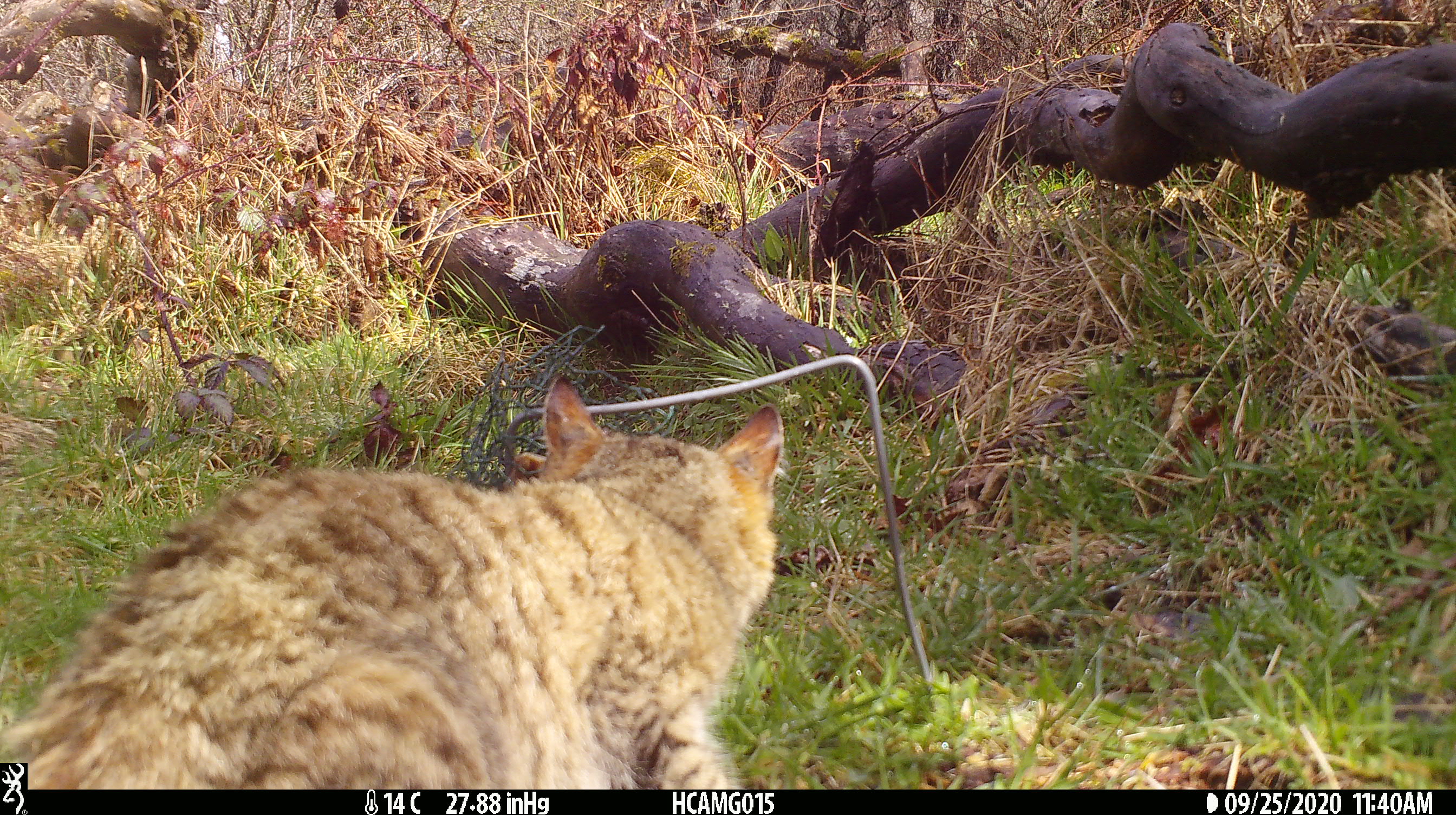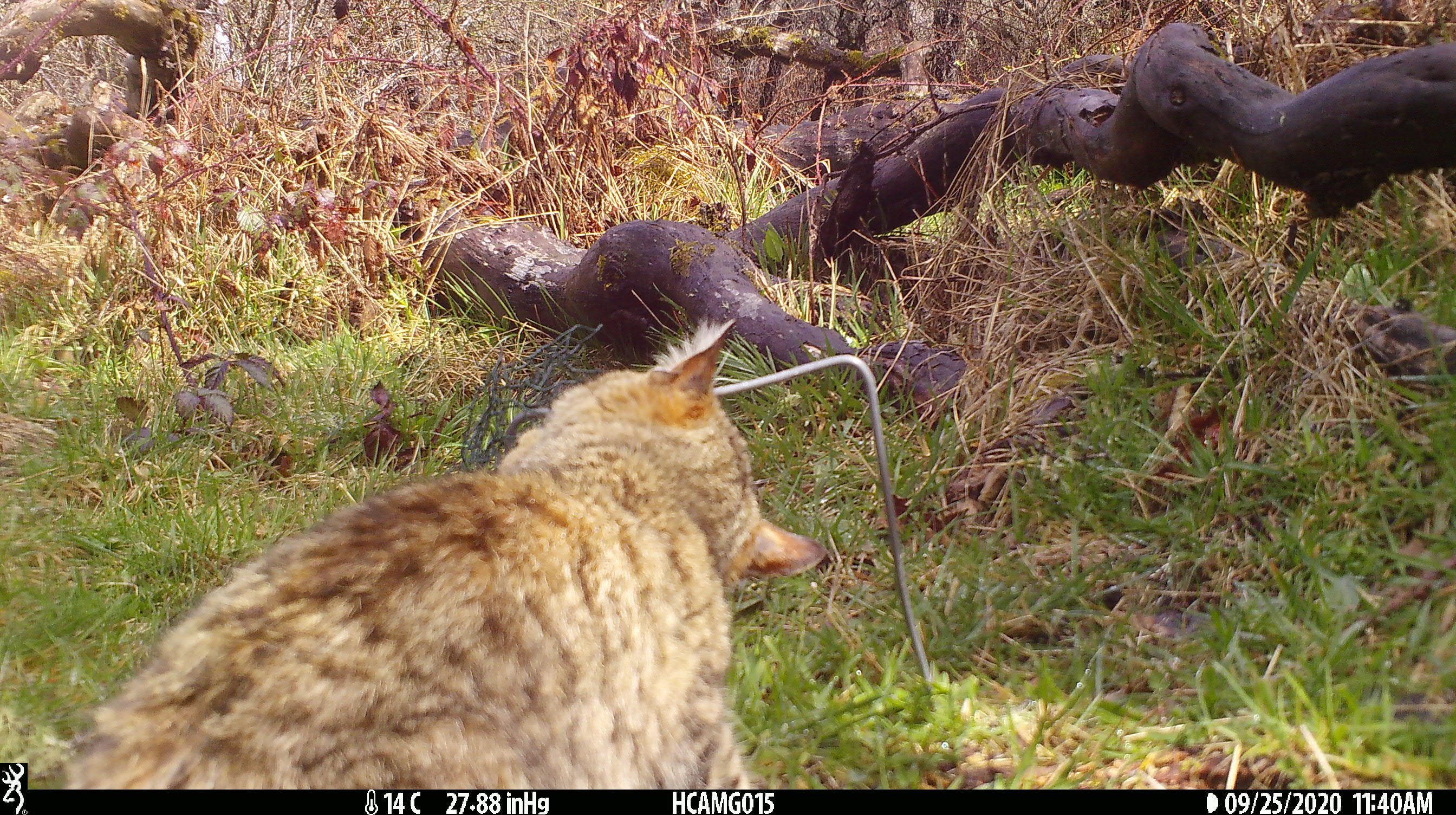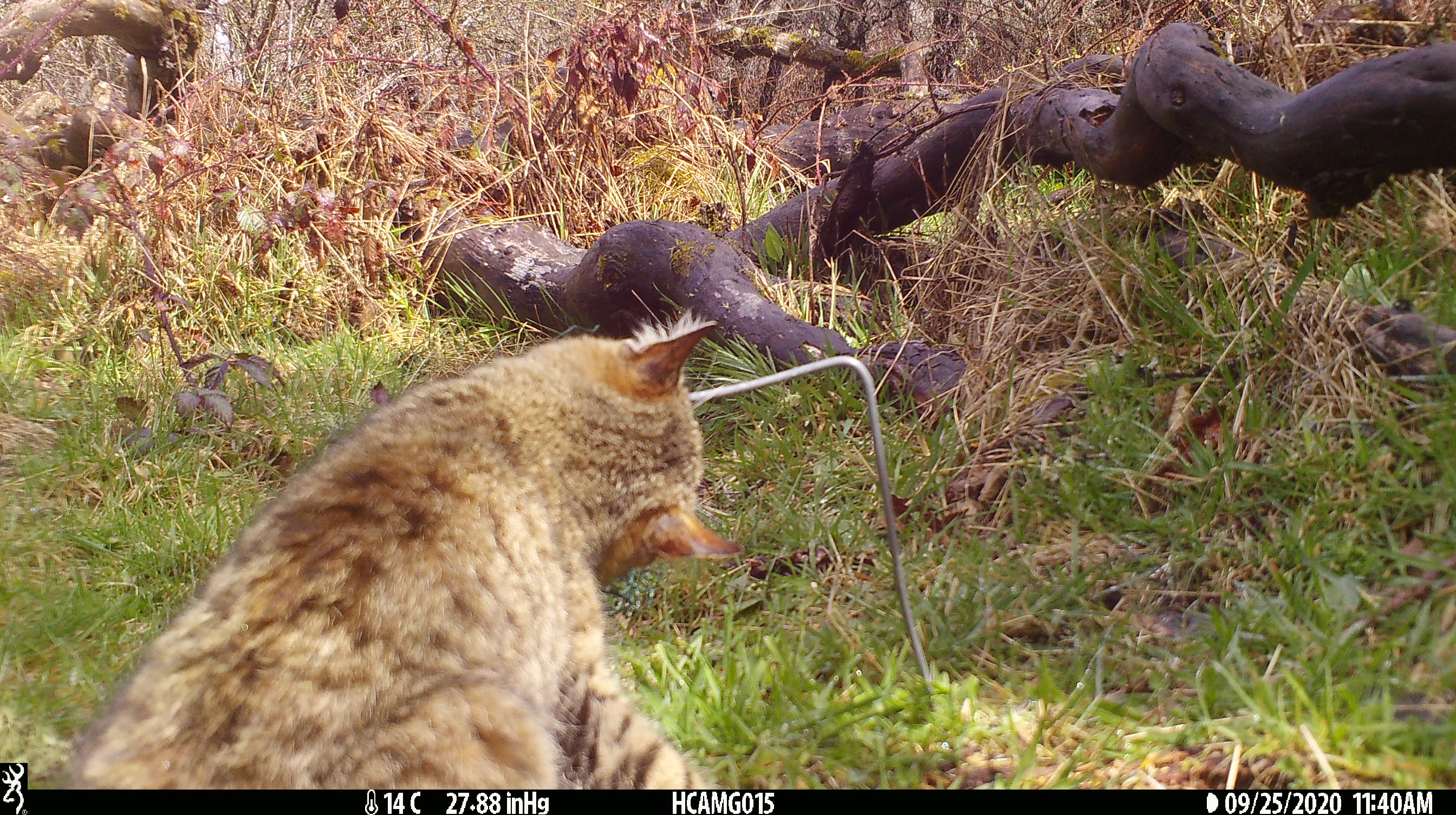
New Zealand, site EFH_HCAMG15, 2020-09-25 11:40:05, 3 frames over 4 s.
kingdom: Animalia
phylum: Chordata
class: Mammalia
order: Carnivora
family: Felidae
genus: Felis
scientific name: Felis catus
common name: domestic cat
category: cat